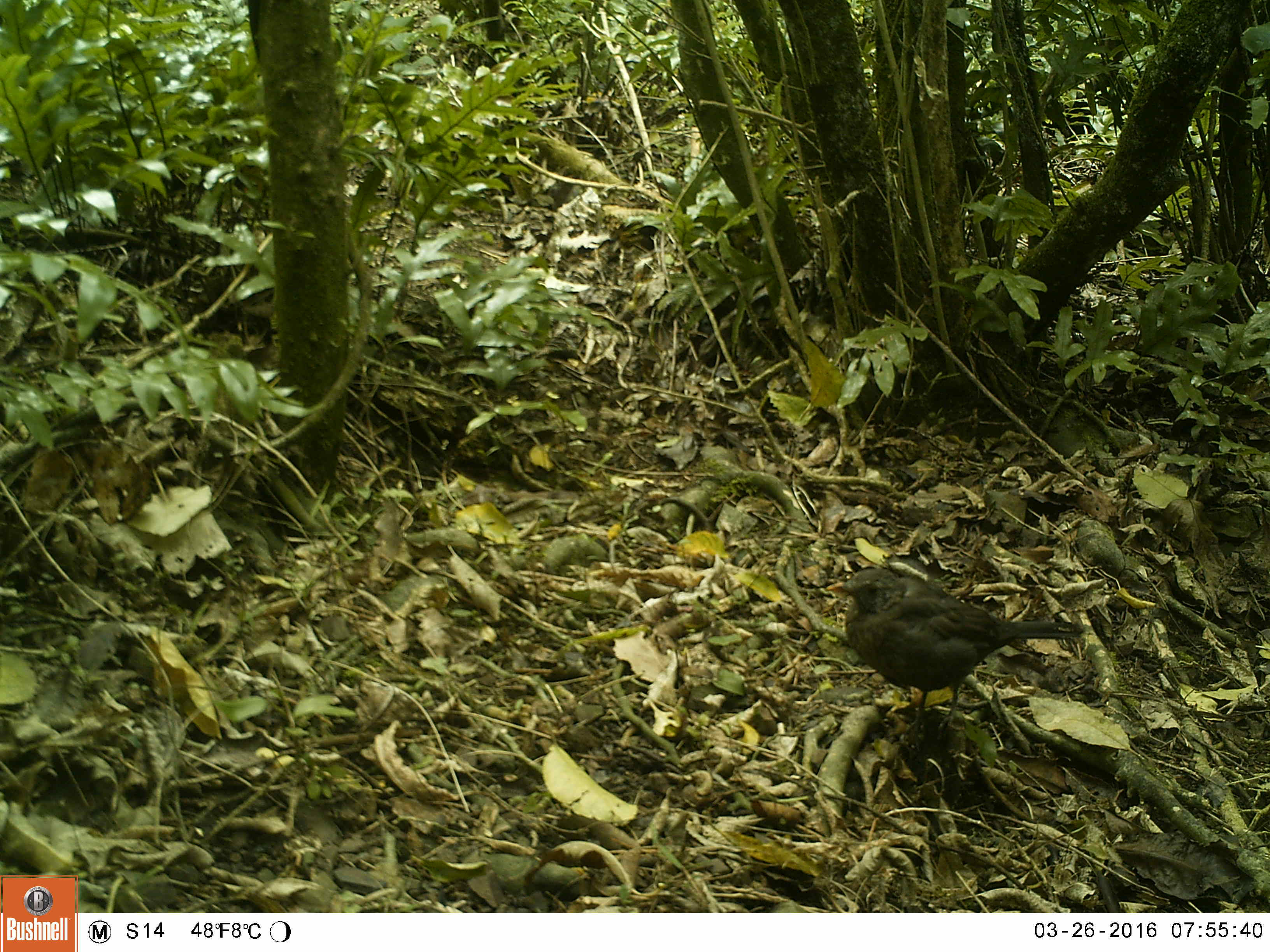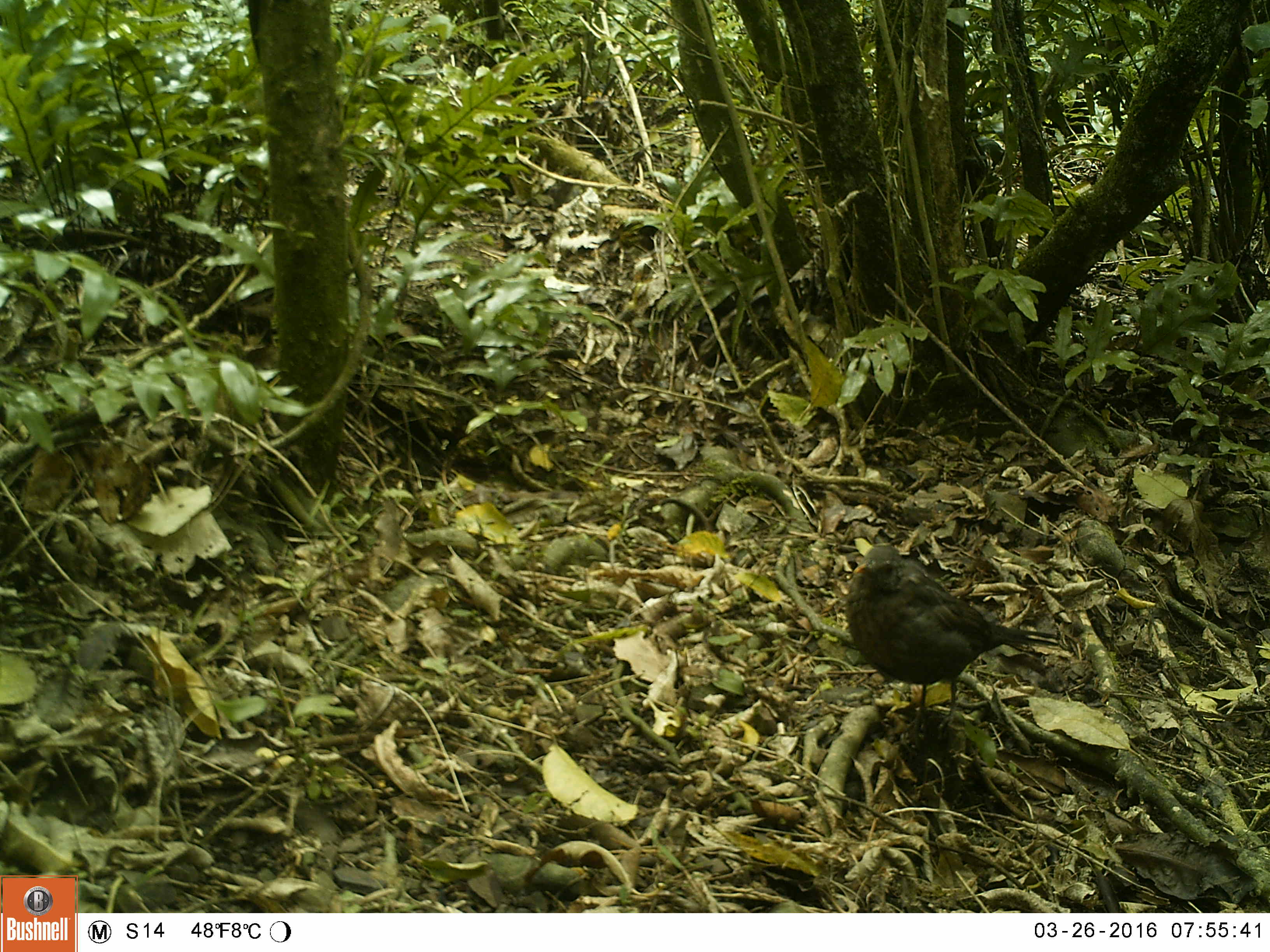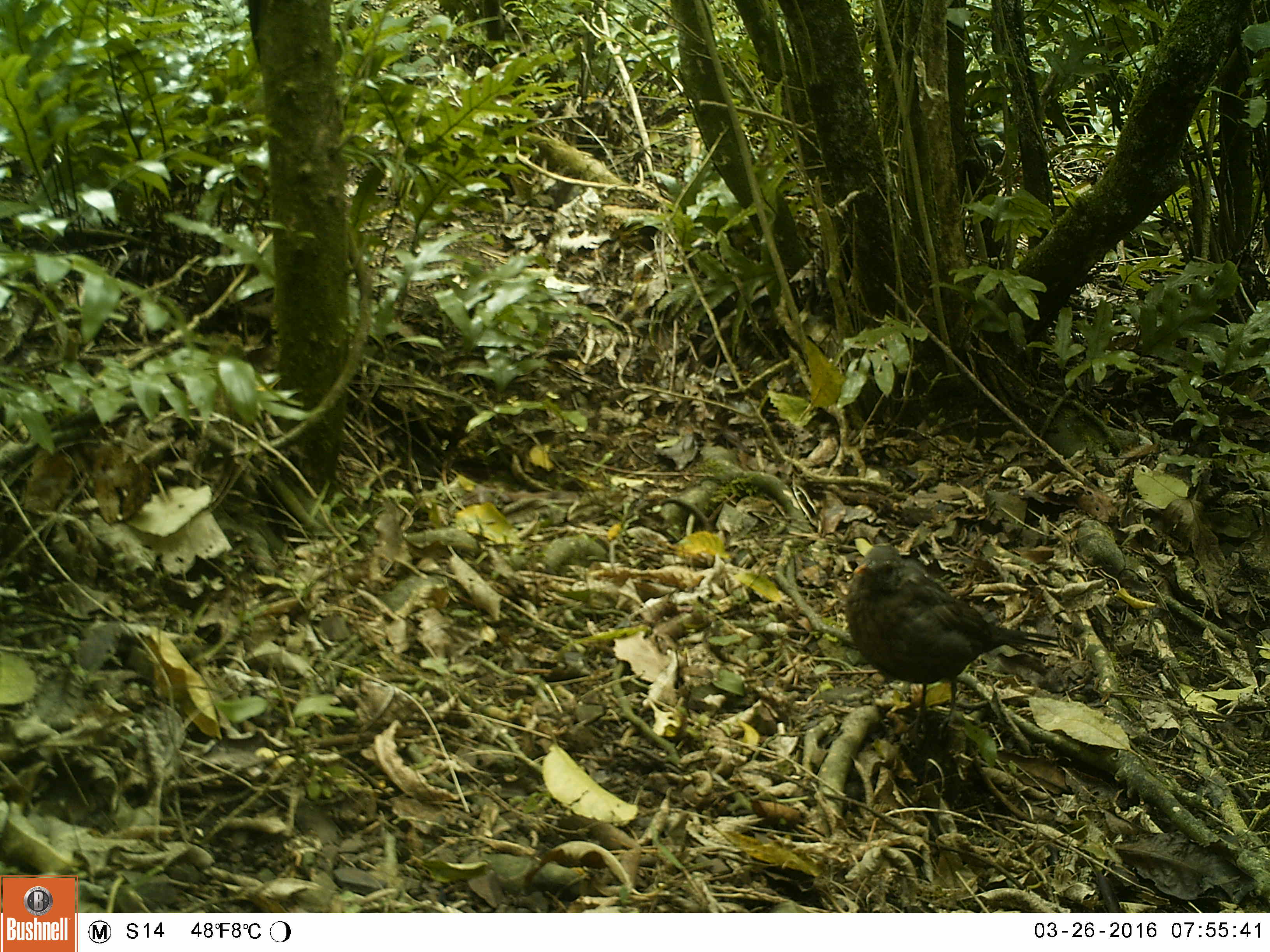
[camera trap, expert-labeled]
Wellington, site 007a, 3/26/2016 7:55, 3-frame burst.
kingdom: Animalia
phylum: Chordata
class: Aves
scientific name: Aves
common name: bird